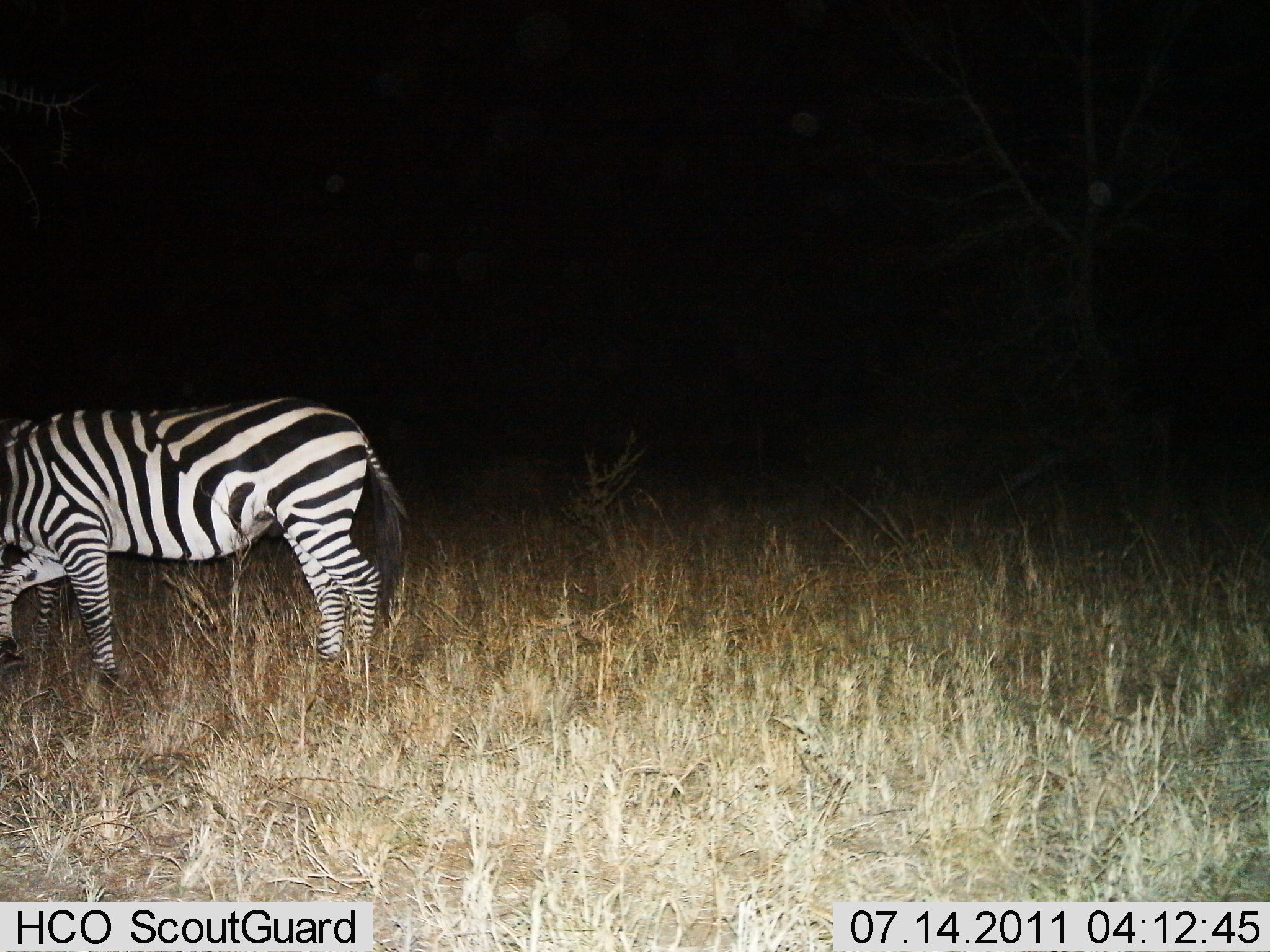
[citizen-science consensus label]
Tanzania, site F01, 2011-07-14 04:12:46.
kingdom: Animalia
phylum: Chordata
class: Mammalia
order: Perissodactyla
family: Equidae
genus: Equus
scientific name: Equus quagga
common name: plains zebra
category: zebra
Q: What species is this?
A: Zebra (plains zebra) (Equus quagga).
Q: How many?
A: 2.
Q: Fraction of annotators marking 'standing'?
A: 30%.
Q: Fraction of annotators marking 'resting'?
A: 0%.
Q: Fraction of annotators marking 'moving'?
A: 50%.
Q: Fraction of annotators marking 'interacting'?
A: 10%.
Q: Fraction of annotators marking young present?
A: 0%.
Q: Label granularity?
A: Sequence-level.